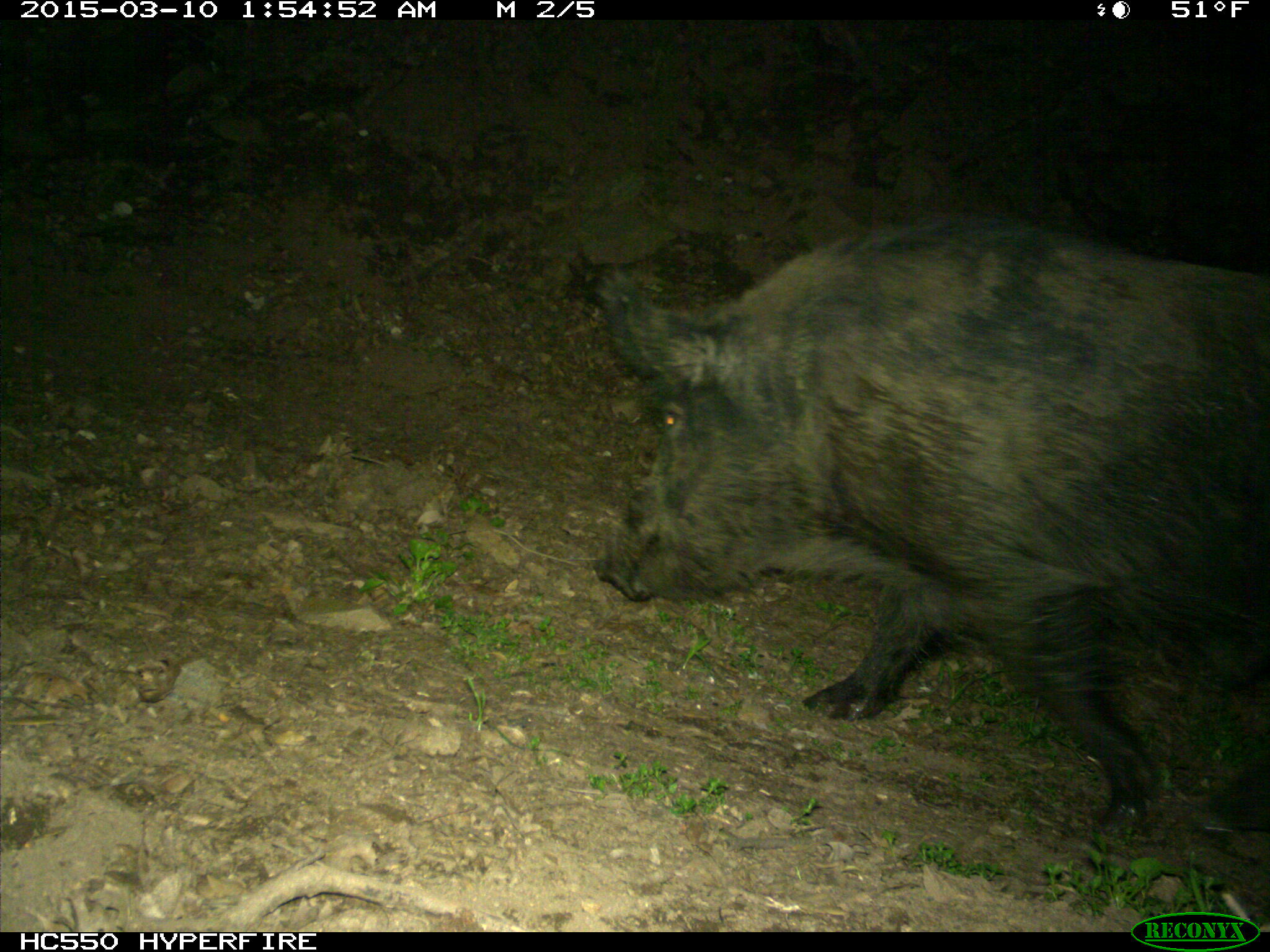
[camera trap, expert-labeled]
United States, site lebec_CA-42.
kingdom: Animalia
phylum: Chordata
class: Mammalia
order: Artiodactyla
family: Suidae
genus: Sus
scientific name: Sus scrofa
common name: wild boar